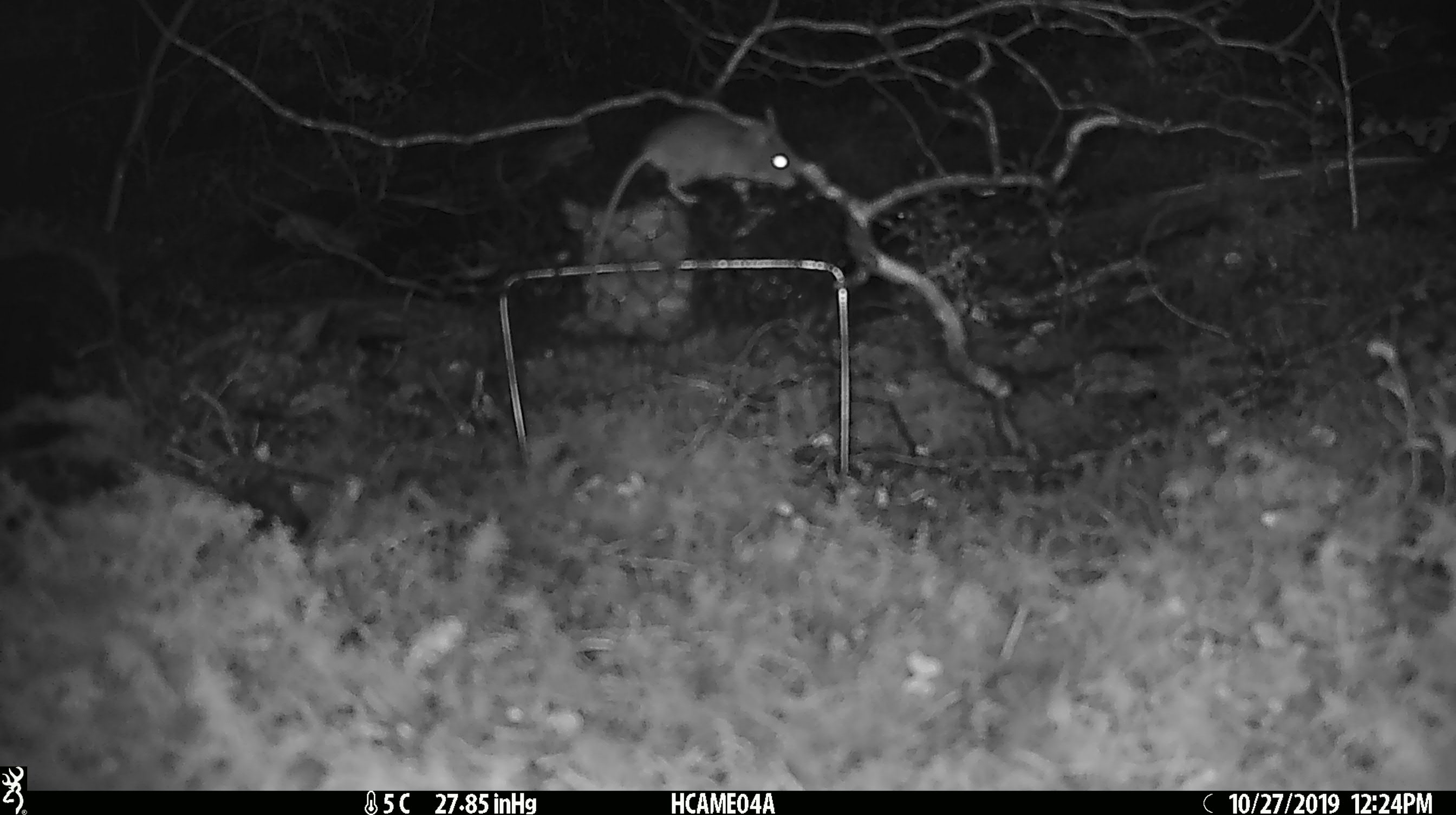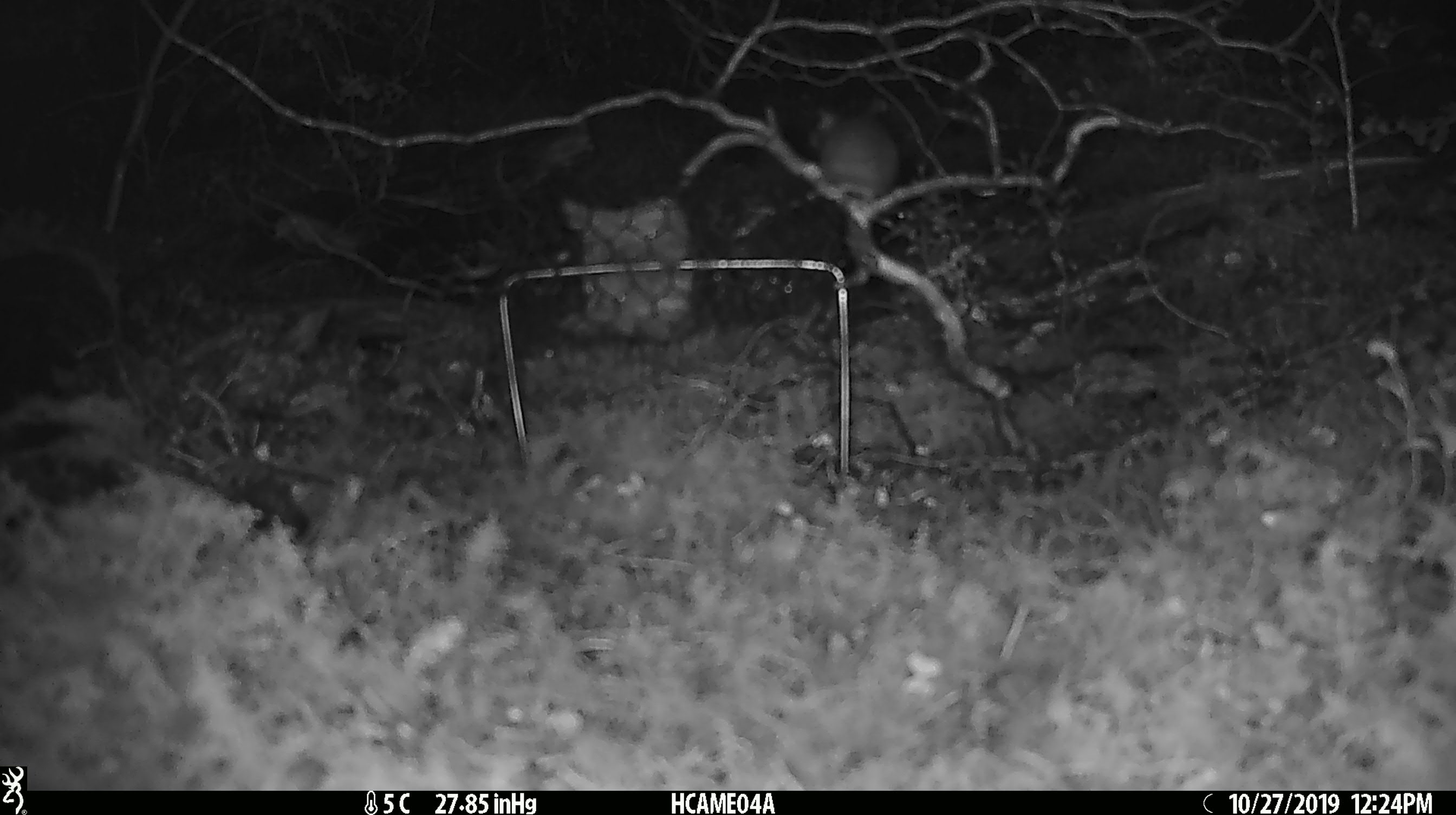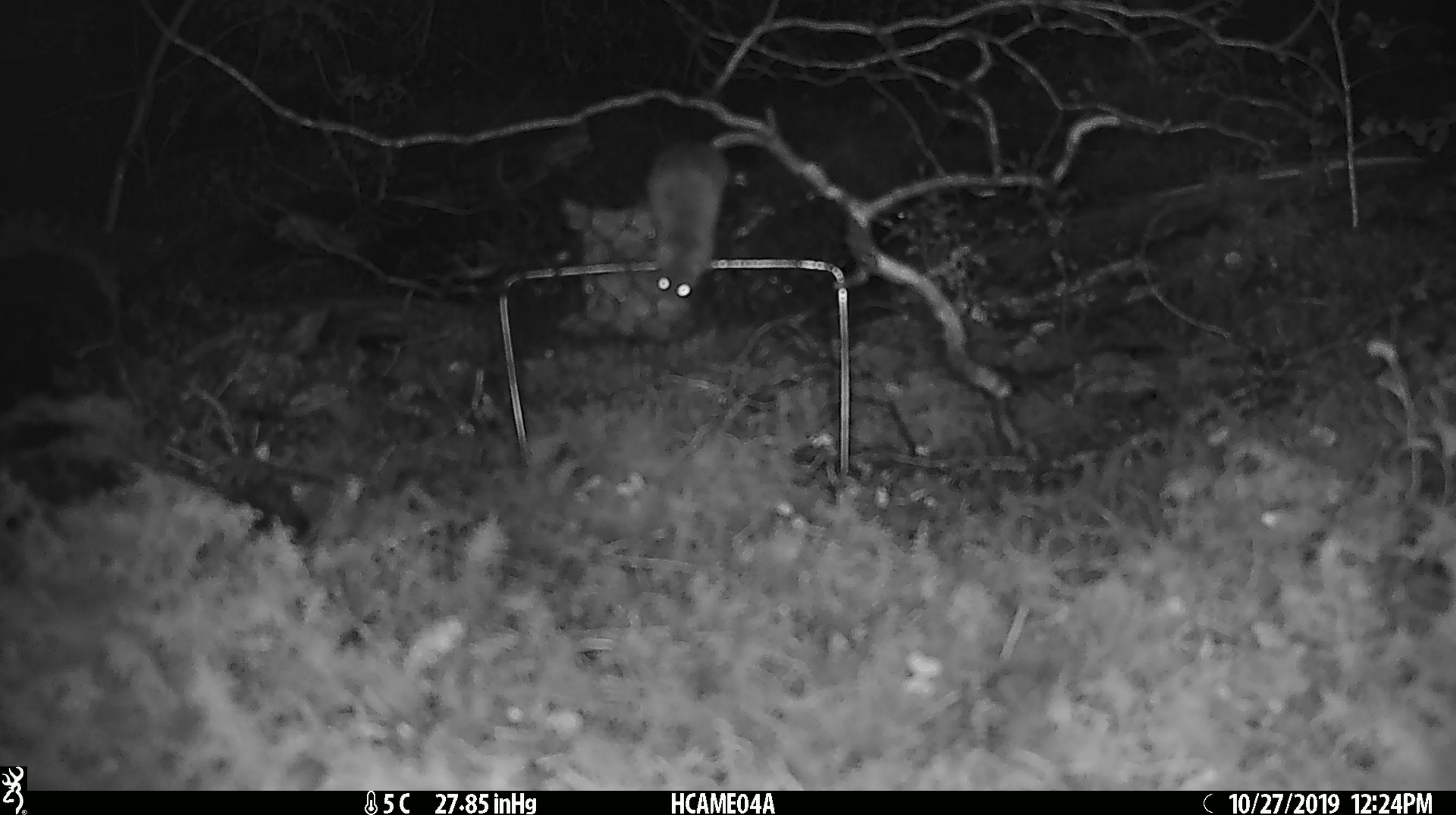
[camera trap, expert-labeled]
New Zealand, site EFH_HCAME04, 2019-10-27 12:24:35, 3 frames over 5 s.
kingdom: Animalia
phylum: Chordata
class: Mammalia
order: Rodentia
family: Muridae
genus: Mus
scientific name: Mus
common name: mouse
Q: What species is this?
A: Mouse (Mus).